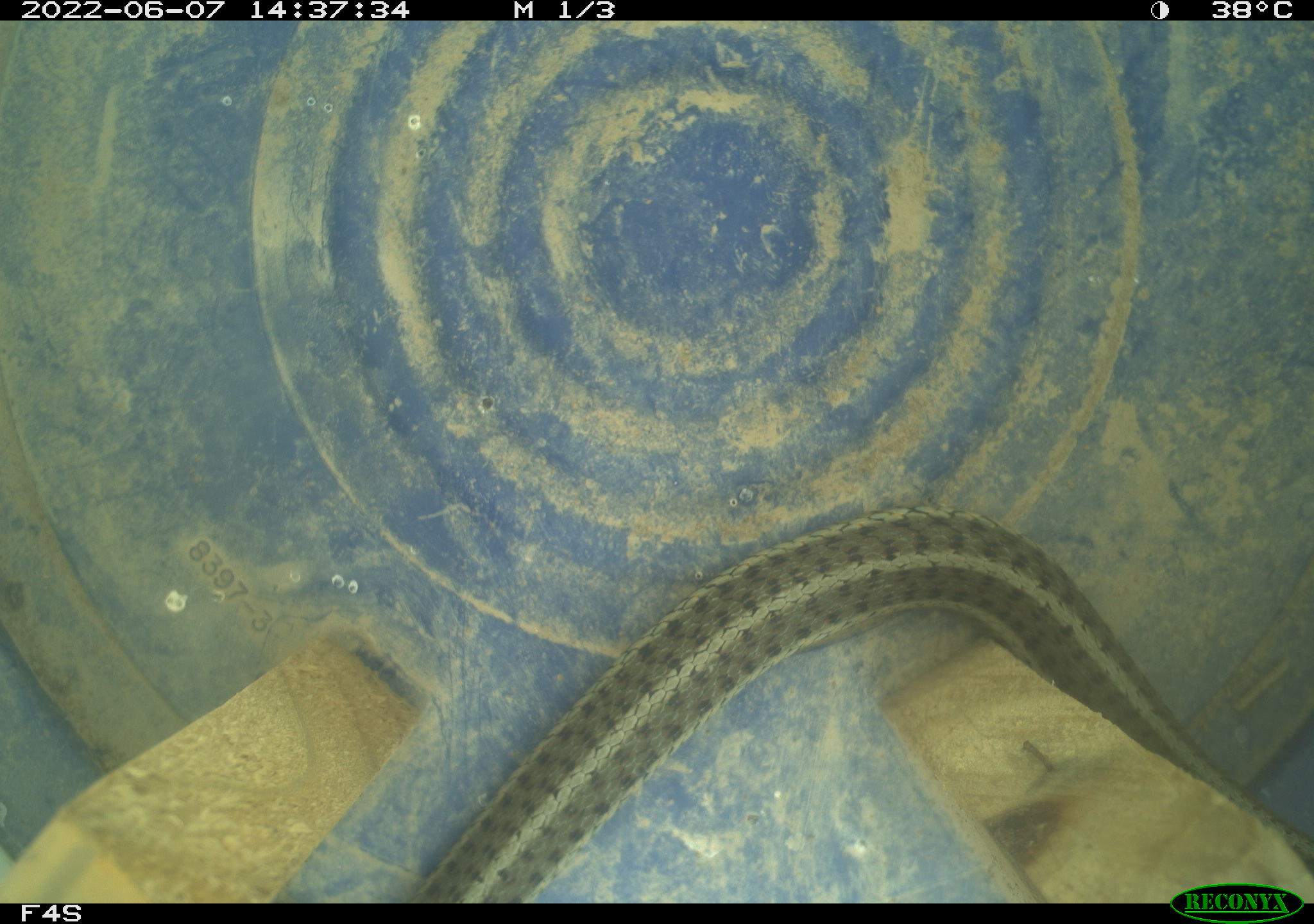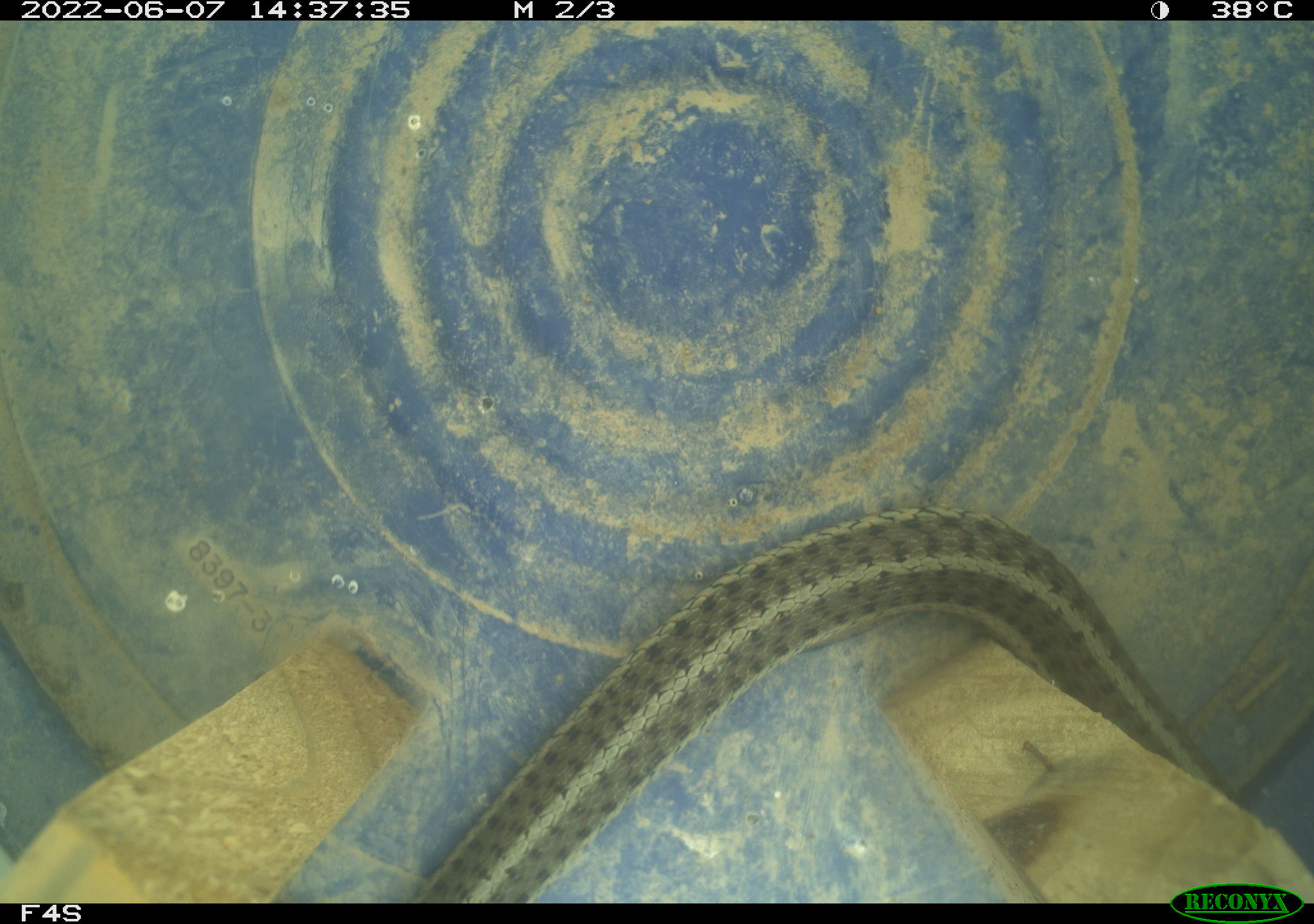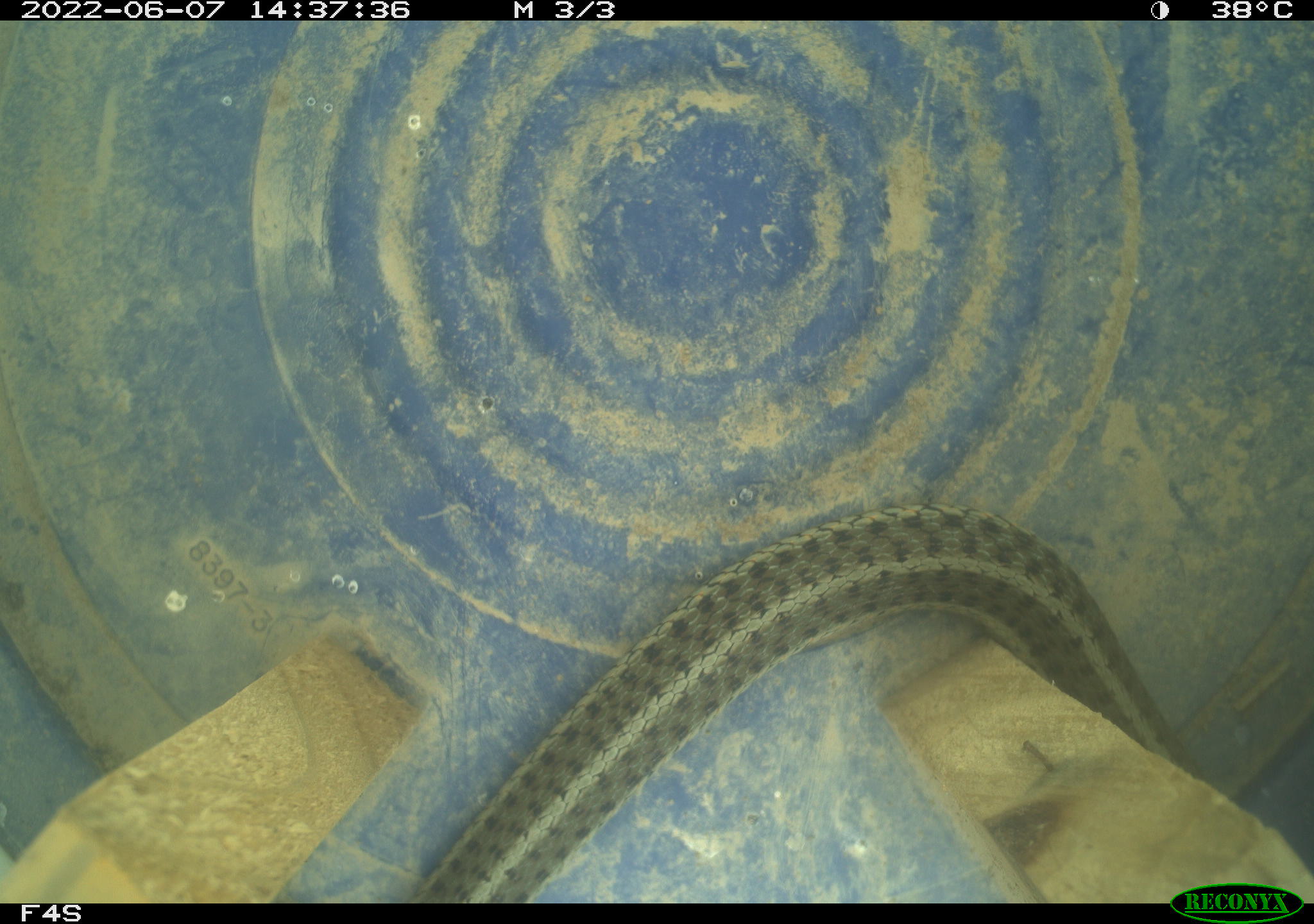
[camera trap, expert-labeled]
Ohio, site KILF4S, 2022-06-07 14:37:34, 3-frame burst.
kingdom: Animalia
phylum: Chordata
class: Reptilia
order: Squamata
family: Colubridae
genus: Thamnophis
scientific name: Thamnophis sirtalis sirtalis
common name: eastern gartersnake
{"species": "eastern gartersnake (Thamnophis sirtalis sirtalis)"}